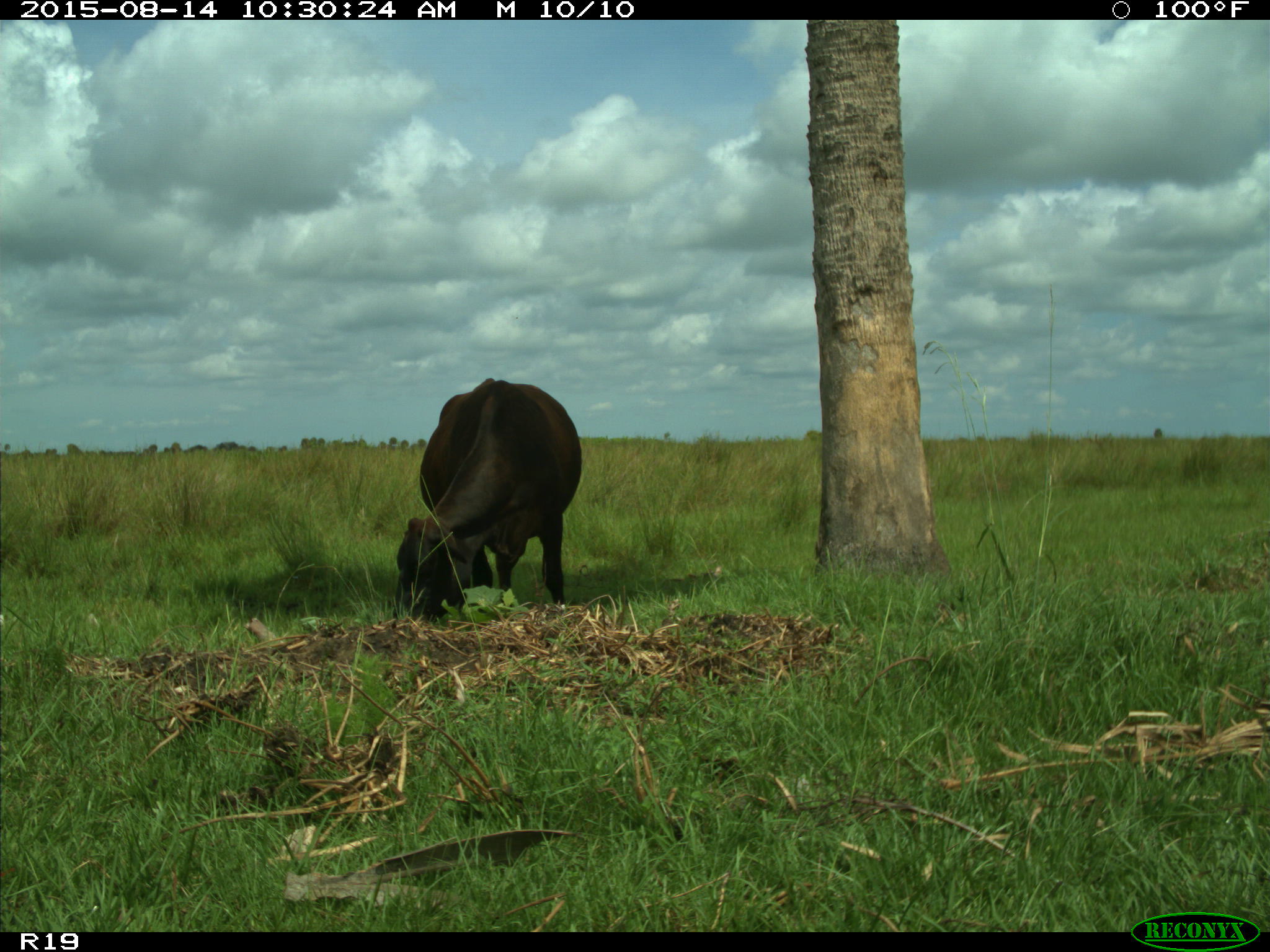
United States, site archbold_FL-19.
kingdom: Animalia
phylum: Chordata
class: Mammalia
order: Artiodactyla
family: Bovidae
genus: Bos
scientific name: Bos taurus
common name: domestic cow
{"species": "Bos taurus (domestic cow)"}